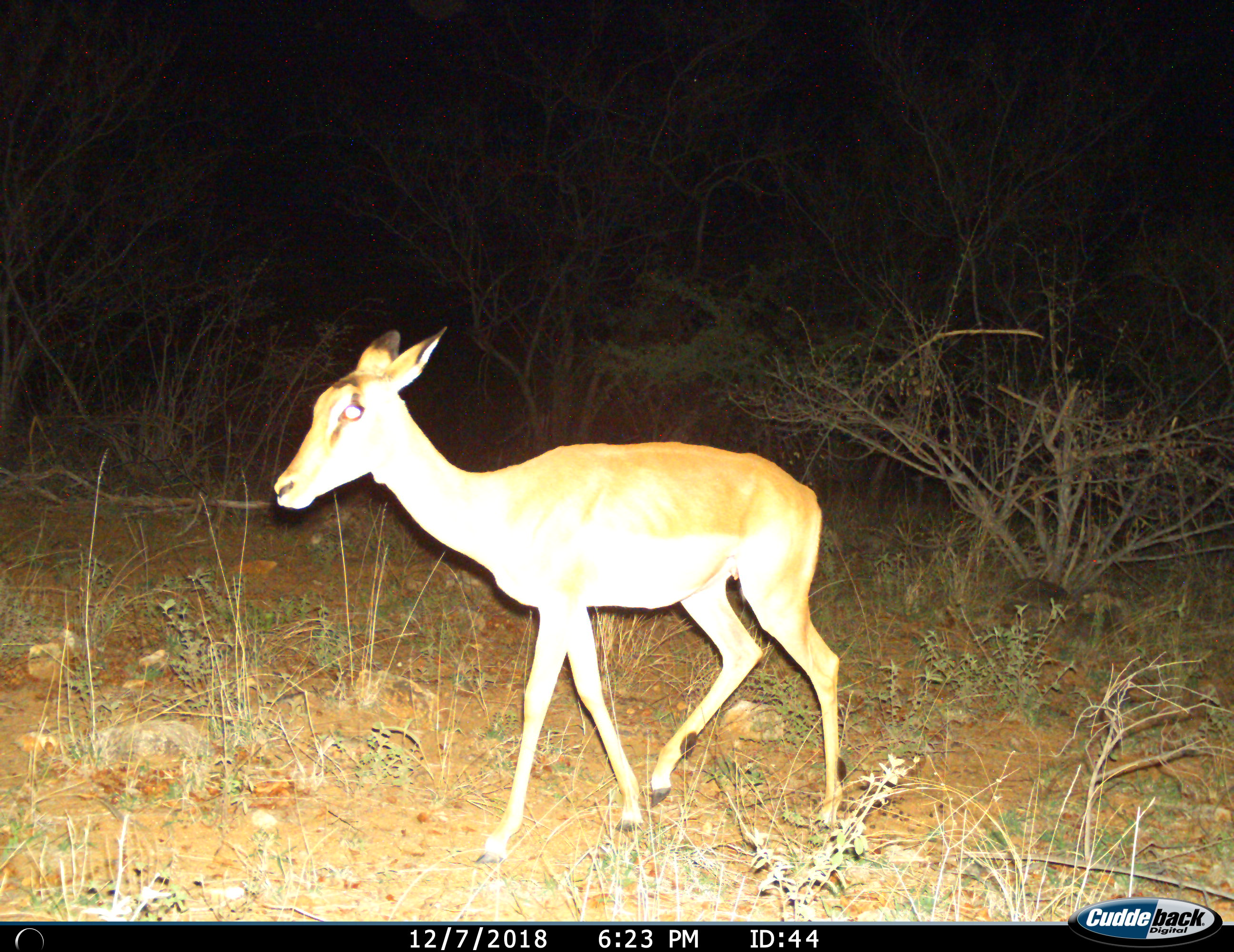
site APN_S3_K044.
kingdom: Animalia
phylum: Chordata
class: Mammalia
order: Artiodactyla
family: Bovidae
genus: Aepyceros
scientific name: Aepyceros melampus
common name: impala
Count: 1.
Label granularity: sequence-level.